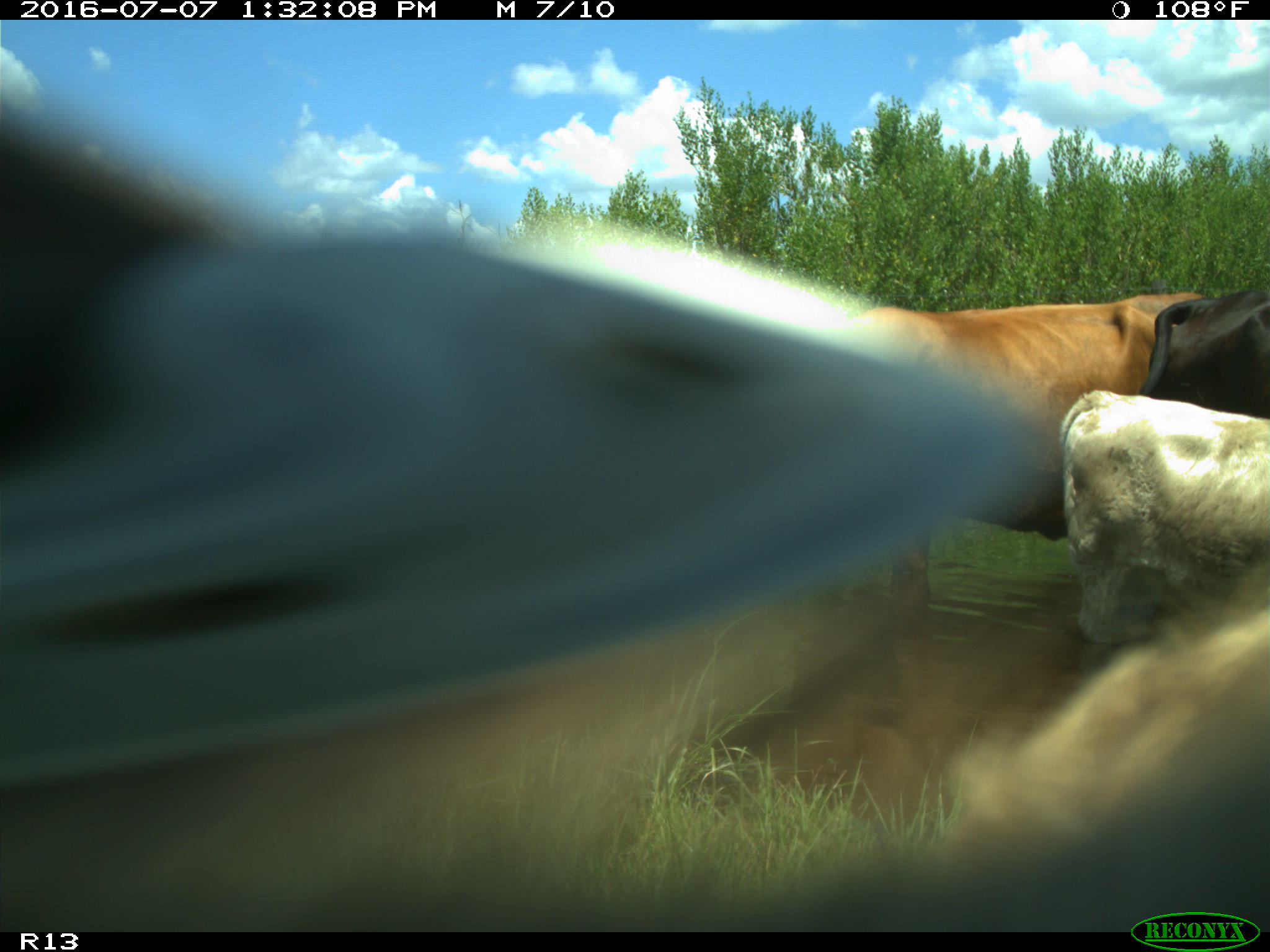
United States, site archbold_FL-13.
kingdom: Animalia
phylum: Chordata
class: Mammalia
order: Artiodactyla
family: Bovidae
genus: Bos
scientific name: Bos taurus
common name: domestic cow